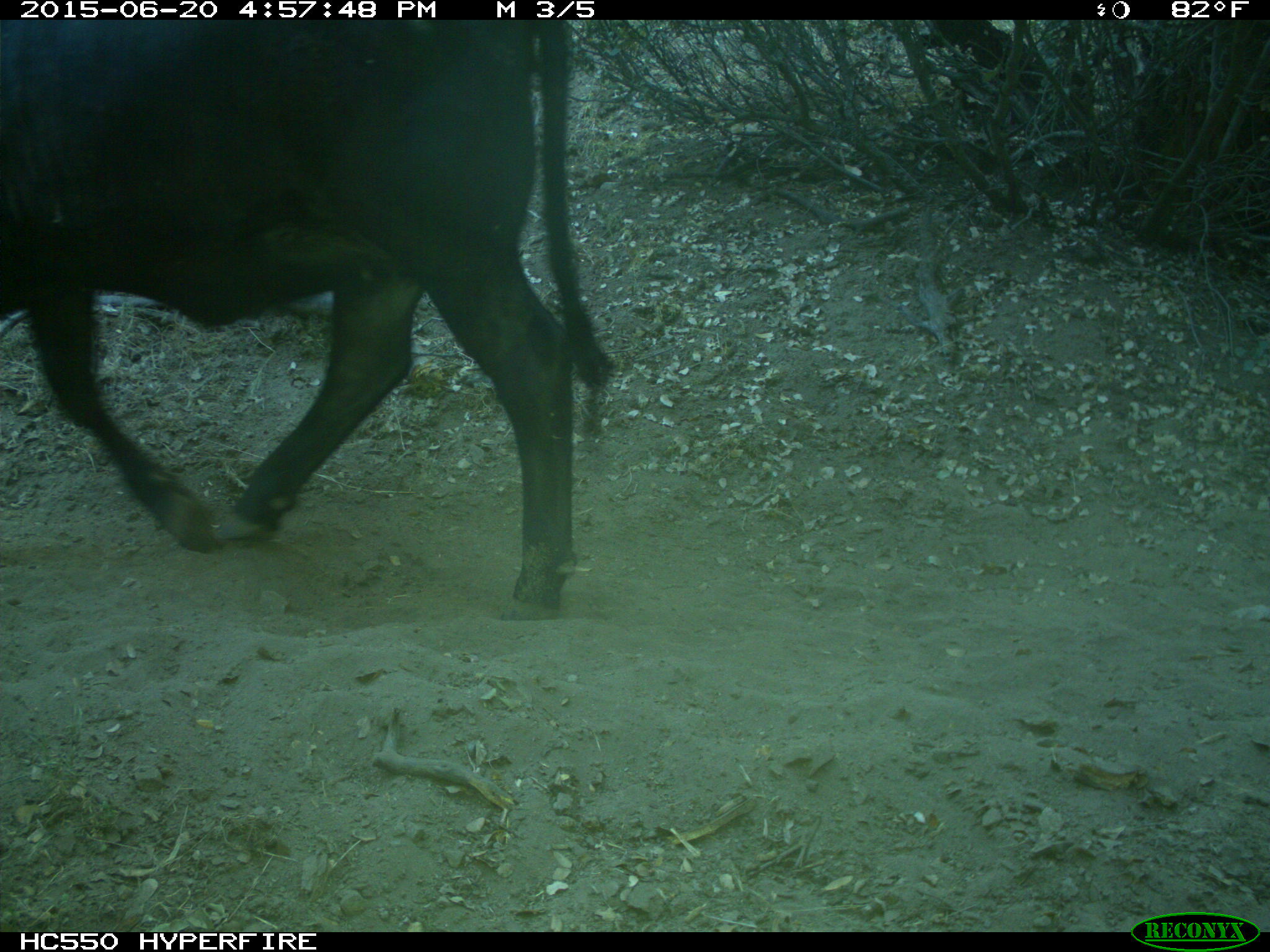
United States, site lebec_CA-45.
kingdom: Animalia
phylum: Chordata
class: Mammalia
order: Artiodactyla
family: Bovidae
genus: Bos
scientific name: Bos taurus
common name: domestic cow